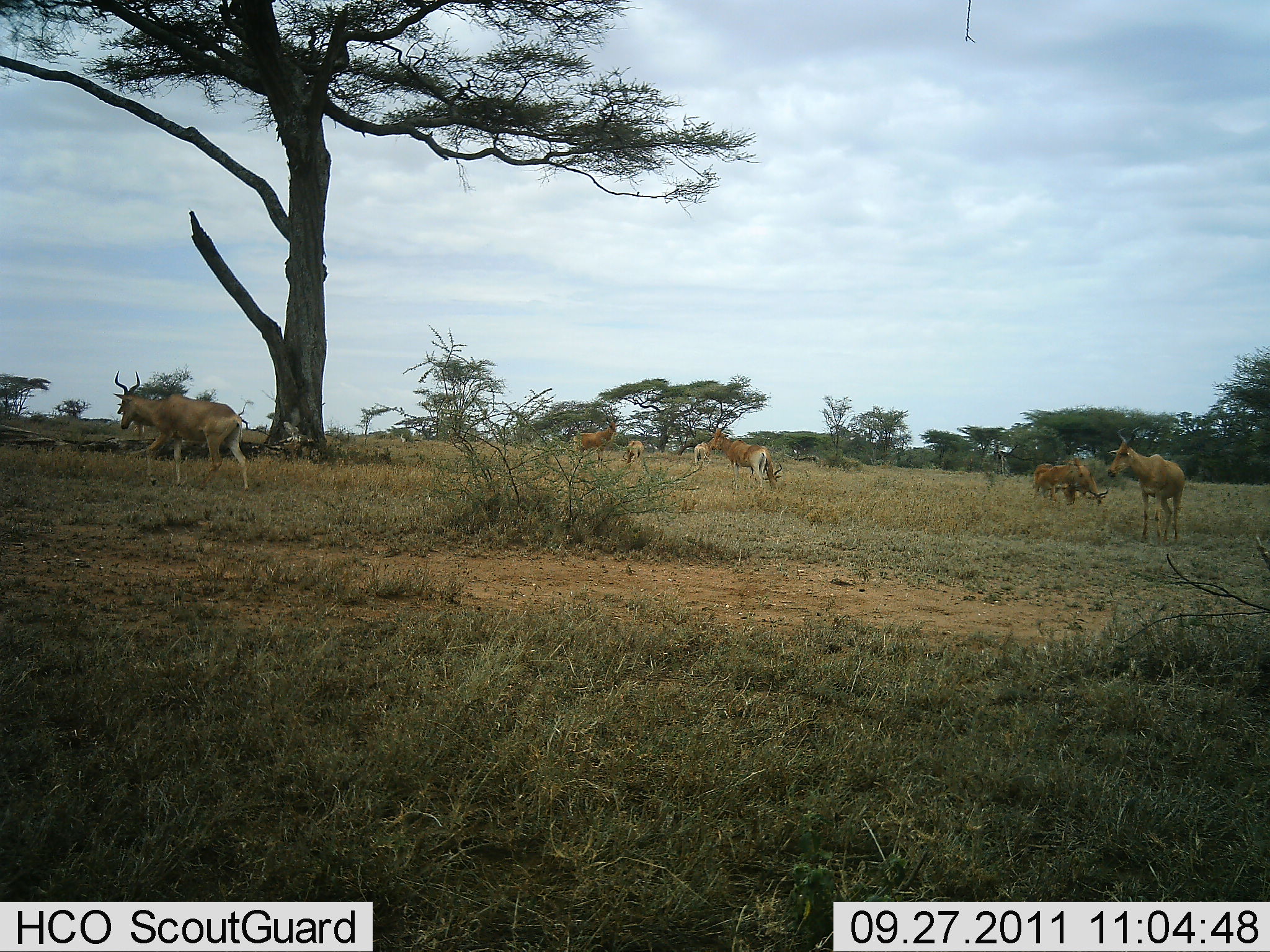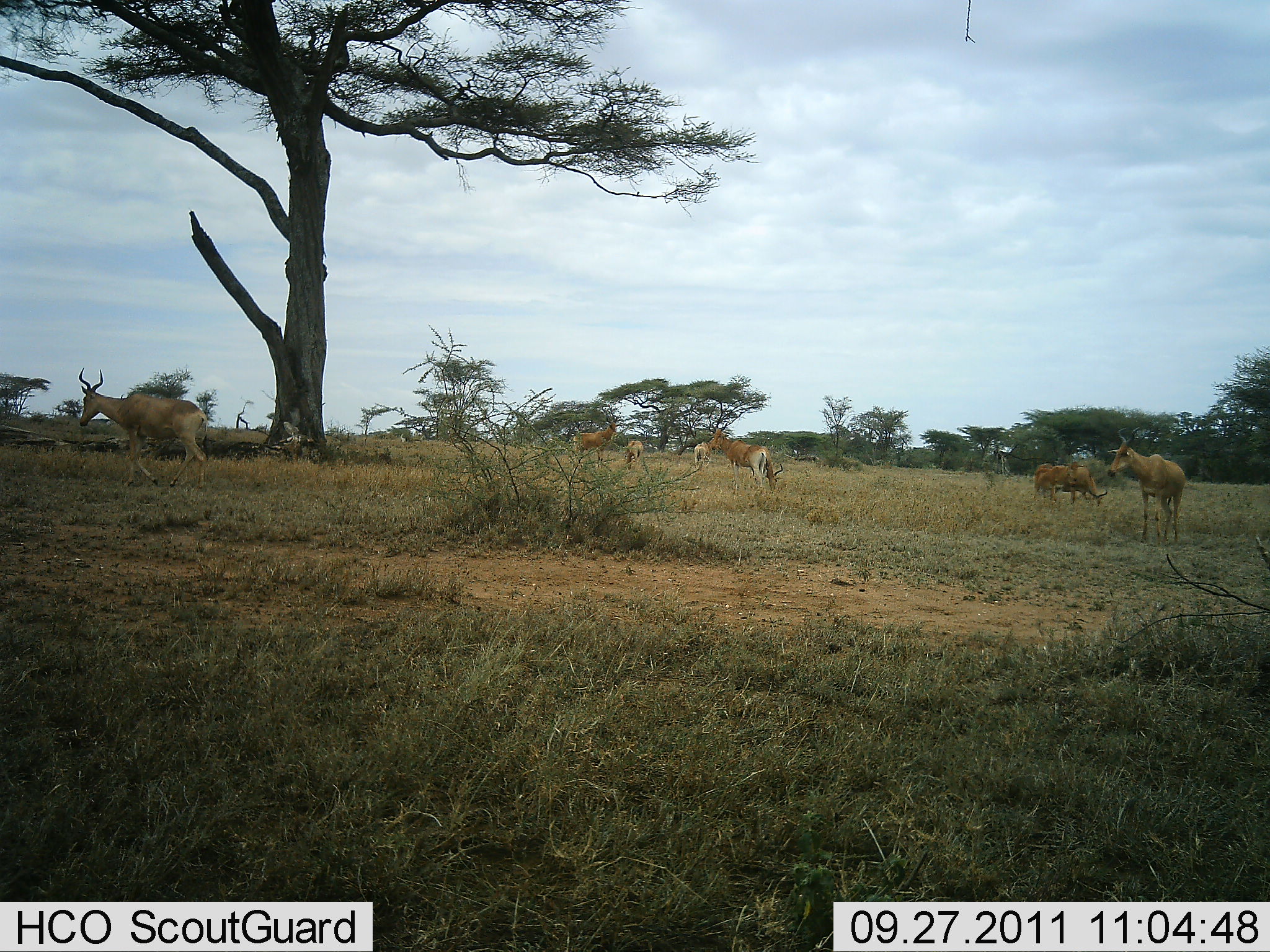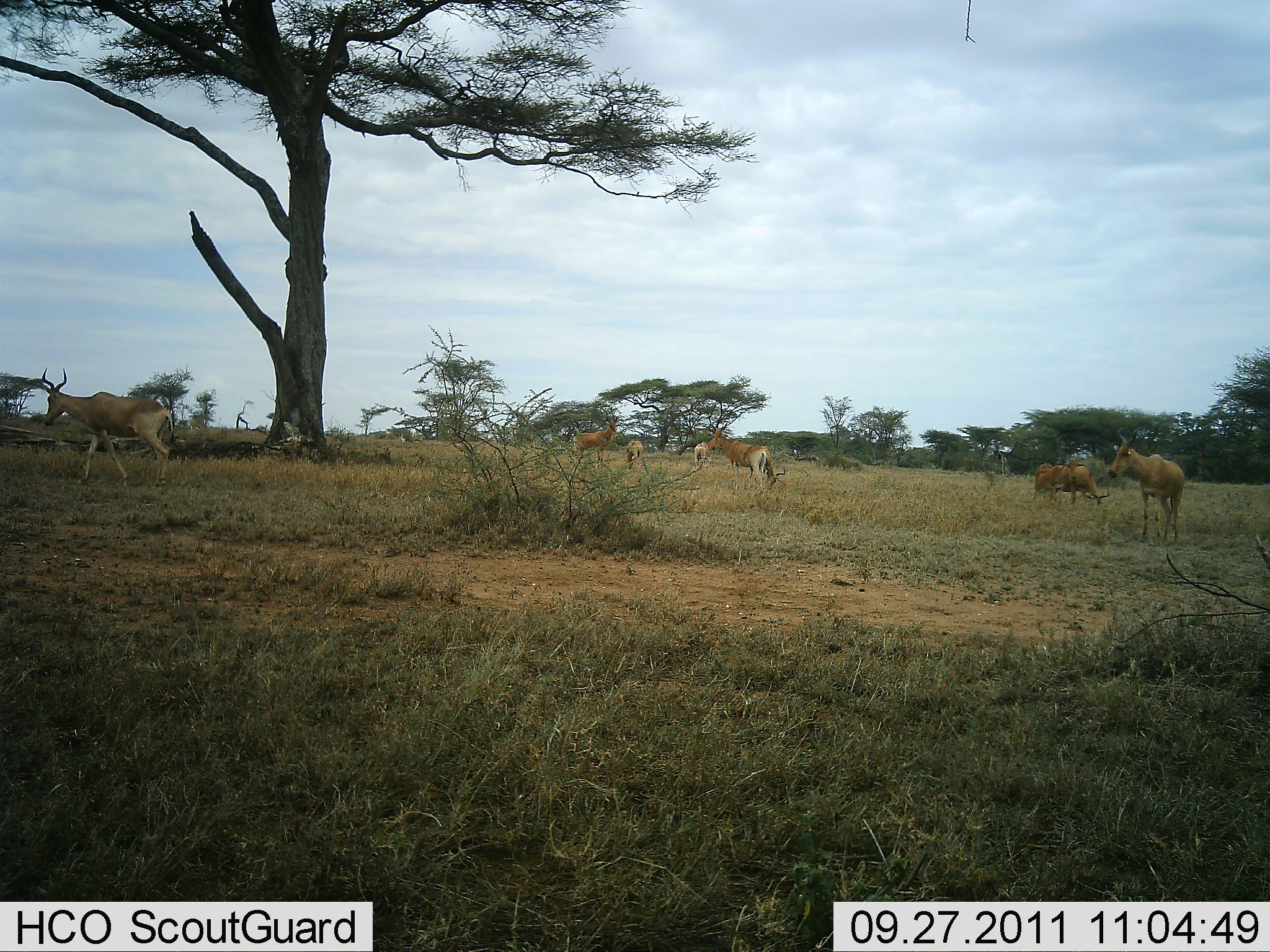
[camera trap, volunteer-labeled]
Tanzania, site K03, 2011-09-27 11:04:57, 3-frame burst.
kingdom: Animalia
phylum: Chordata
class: Mammalia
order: Artiodactyla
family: Bovidae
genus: Alcelaphus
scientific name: Alcelaphus buselaphus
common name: hartebeest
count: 8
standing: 77%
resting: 15%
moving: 62%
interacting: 0%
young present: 8%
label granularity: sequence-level